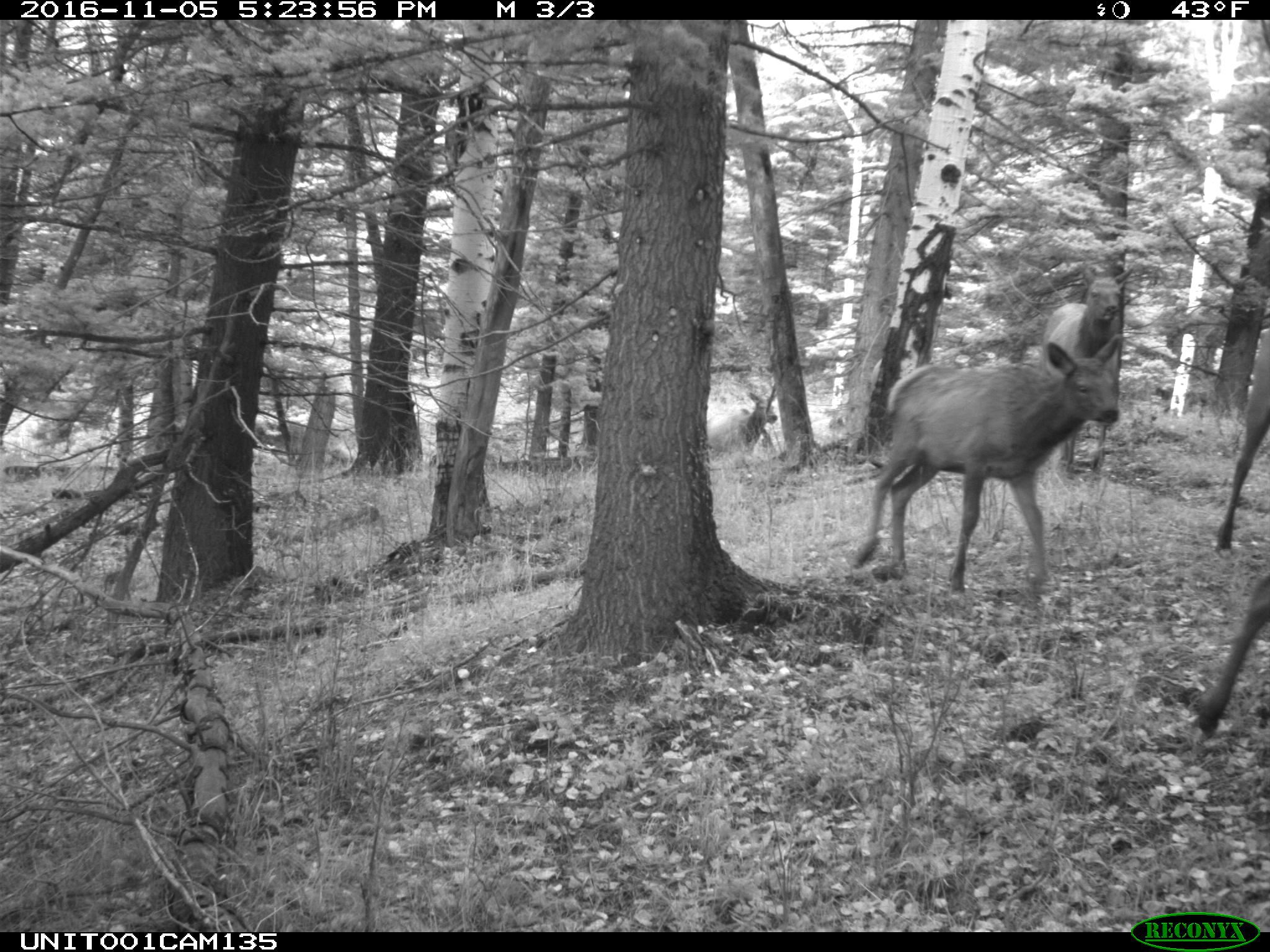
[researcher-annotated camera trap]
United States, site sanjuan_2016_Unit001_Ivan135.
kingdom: Animalia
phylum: Chordata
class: Mammalia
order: Artiodactyla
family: Cervidae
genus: Cervus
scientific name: Cervus elaphus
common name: red deer